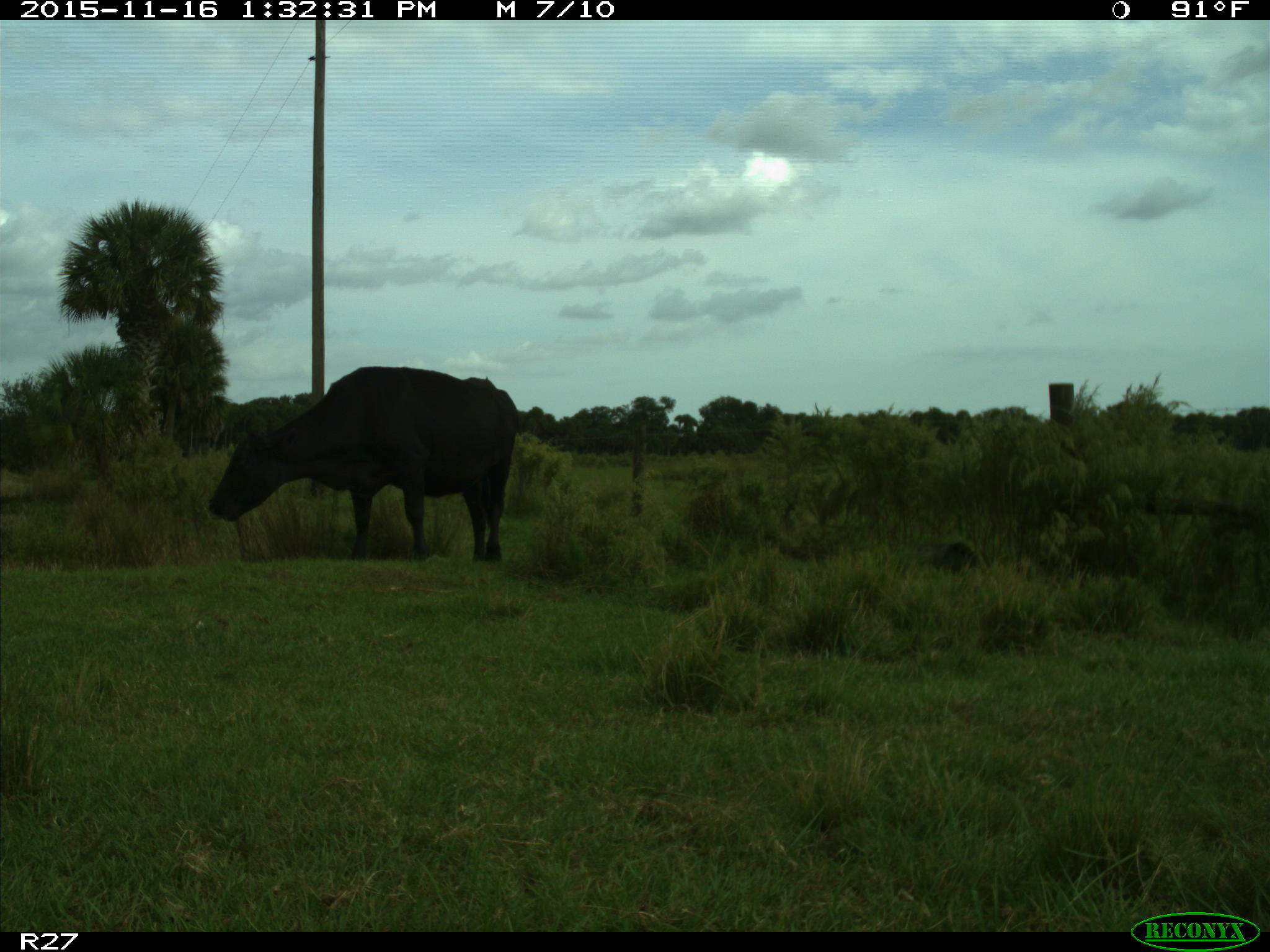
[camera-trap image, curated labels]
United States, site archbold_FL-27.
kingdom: Animalia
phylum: Chordata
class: Mammalia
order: Artiodactyla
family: Bovidae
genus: Bos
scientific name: Bos taurus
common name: domestic cow